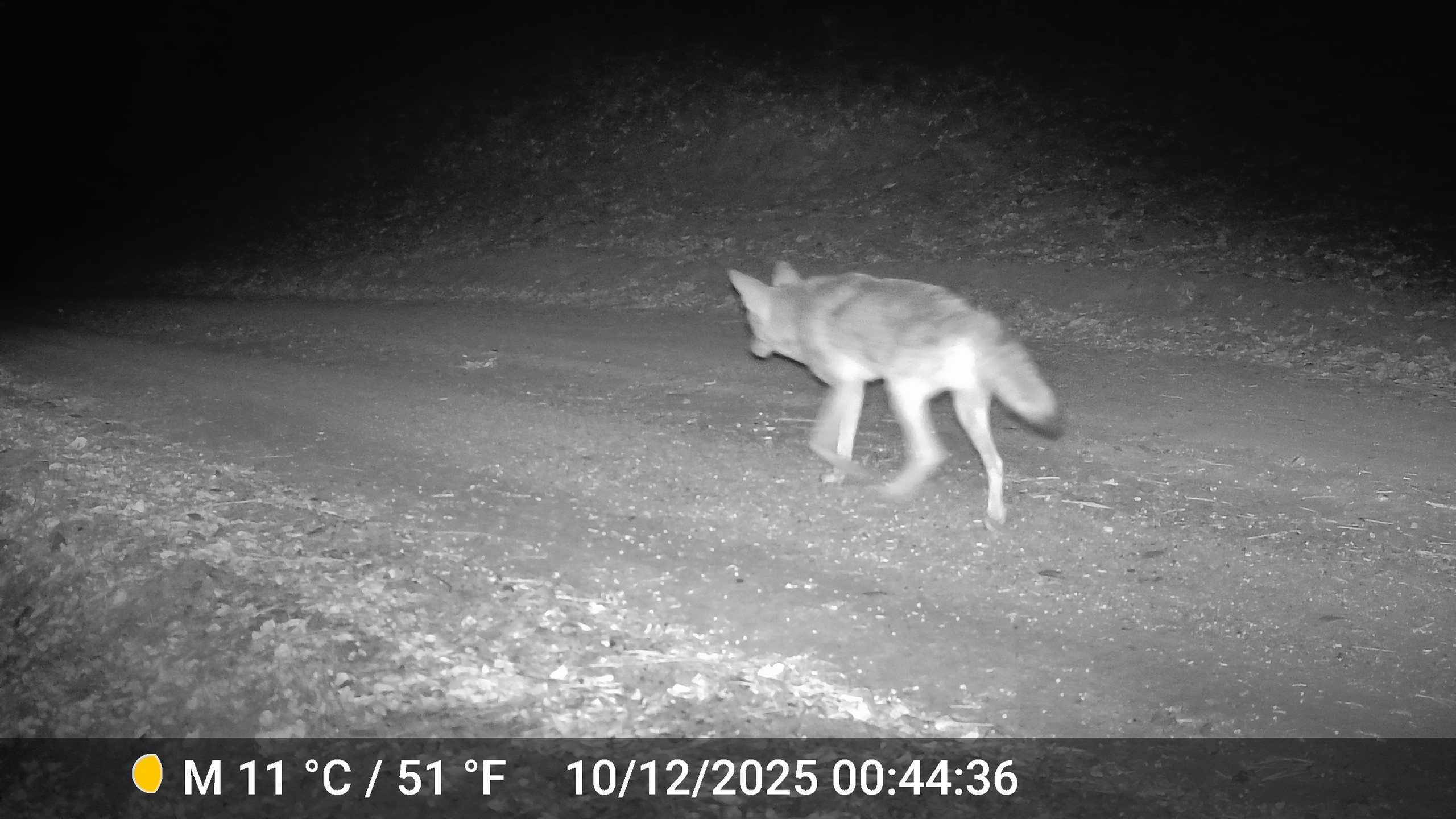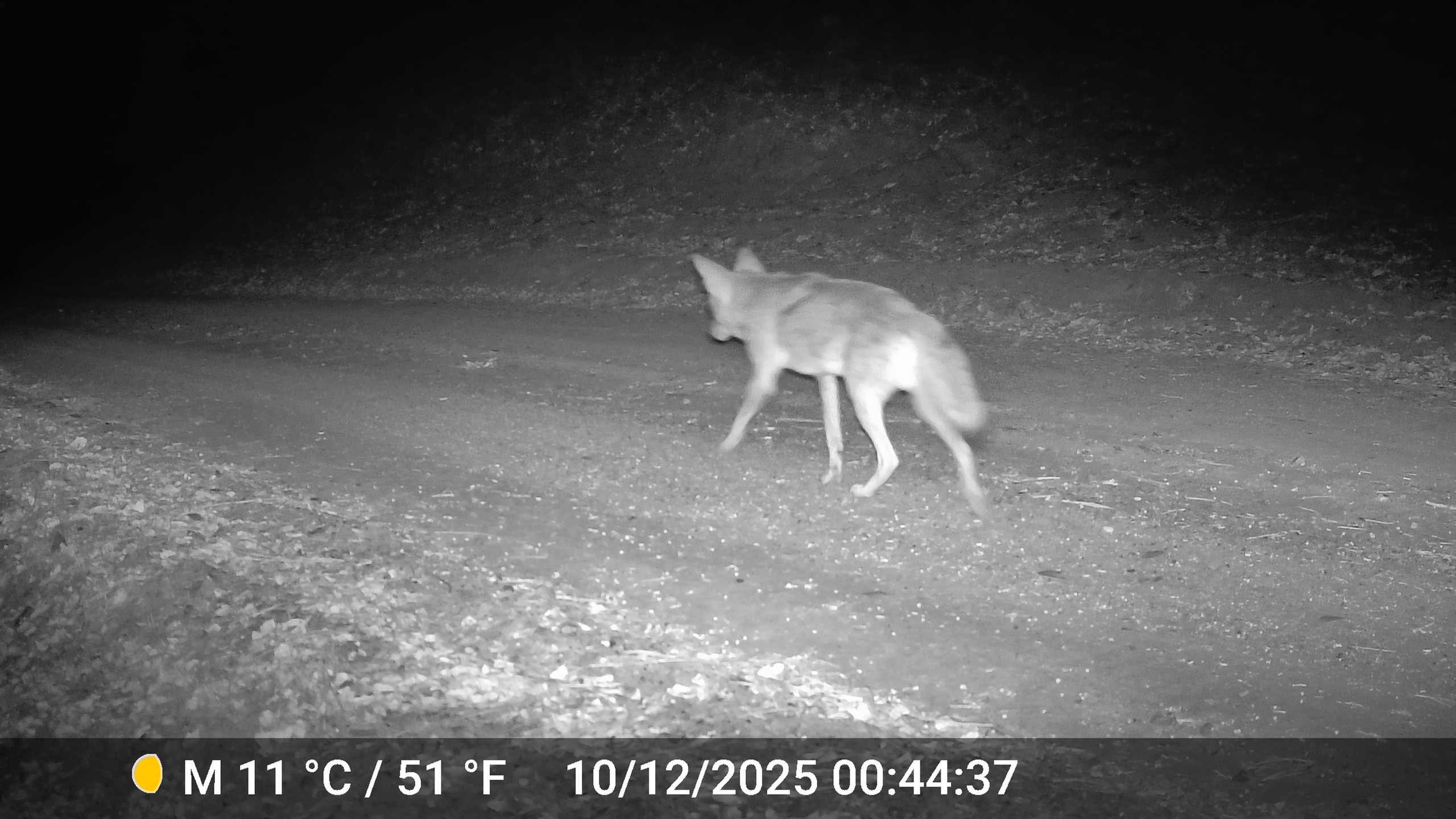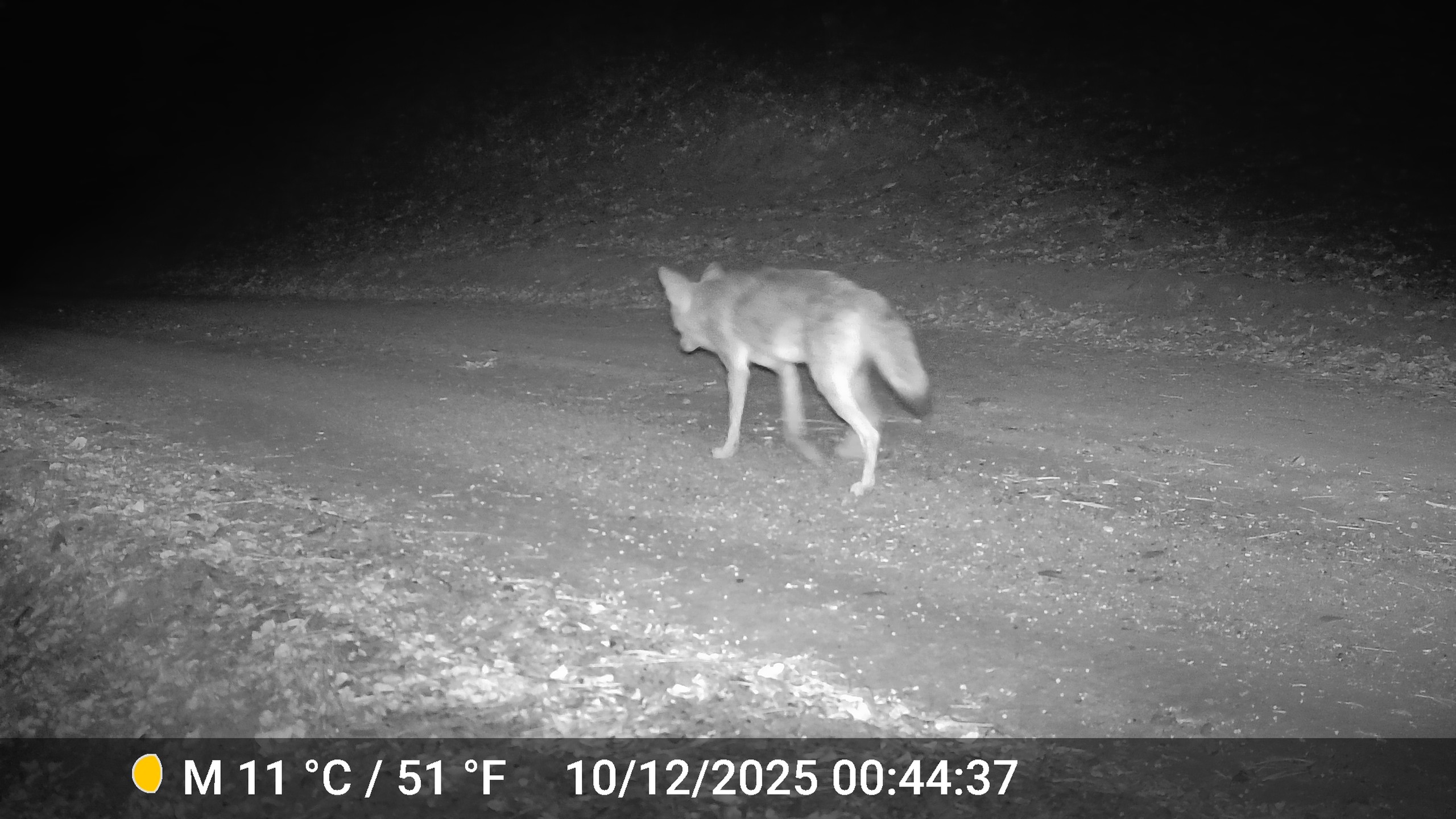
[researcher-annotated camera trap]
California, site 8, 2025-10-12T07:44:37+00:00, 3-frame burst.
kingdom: Animalia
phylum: Chordata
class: Mammalia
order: Carnivora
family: Canidae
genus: Canis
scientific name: Canis latrans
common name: coyote